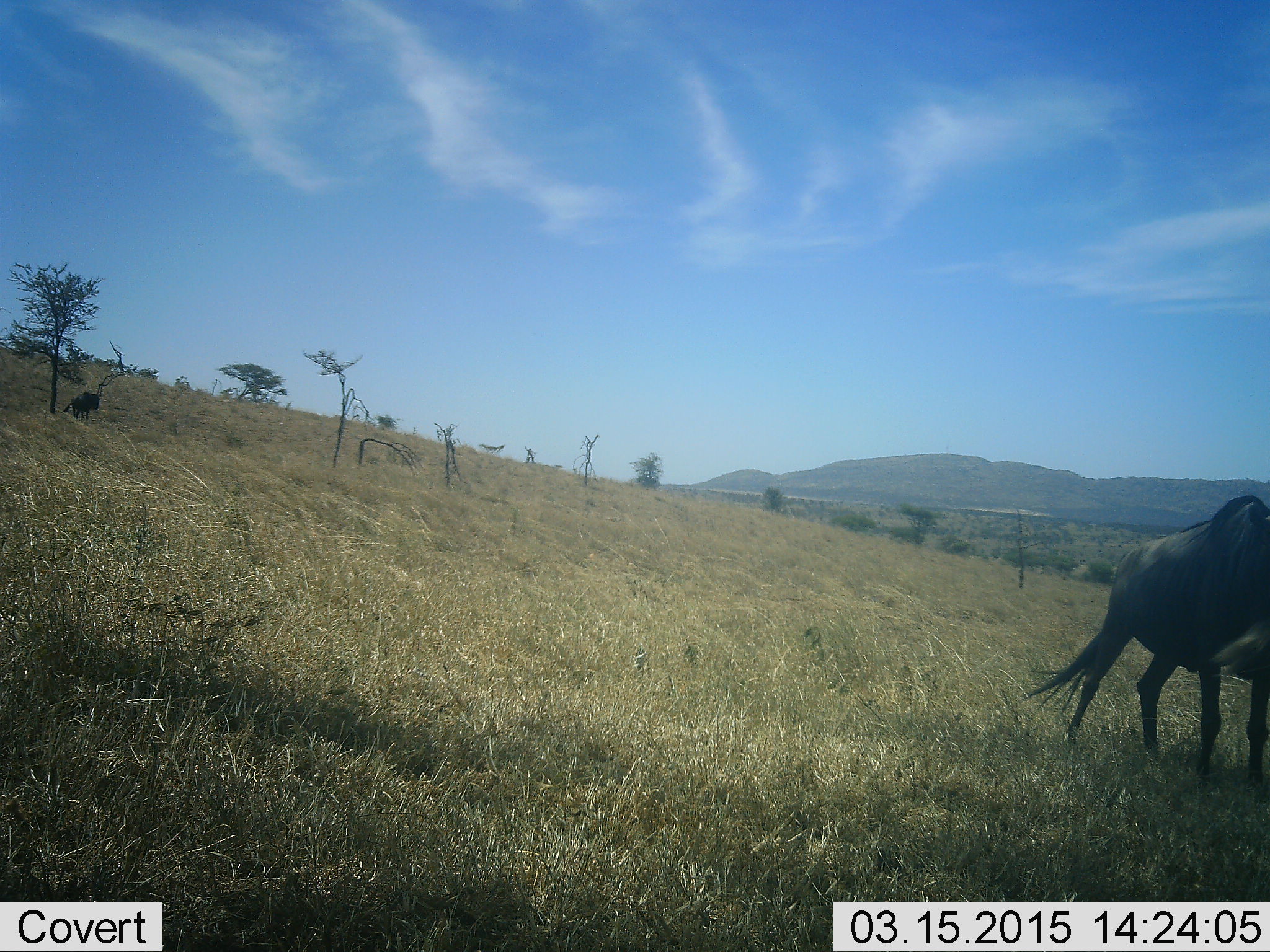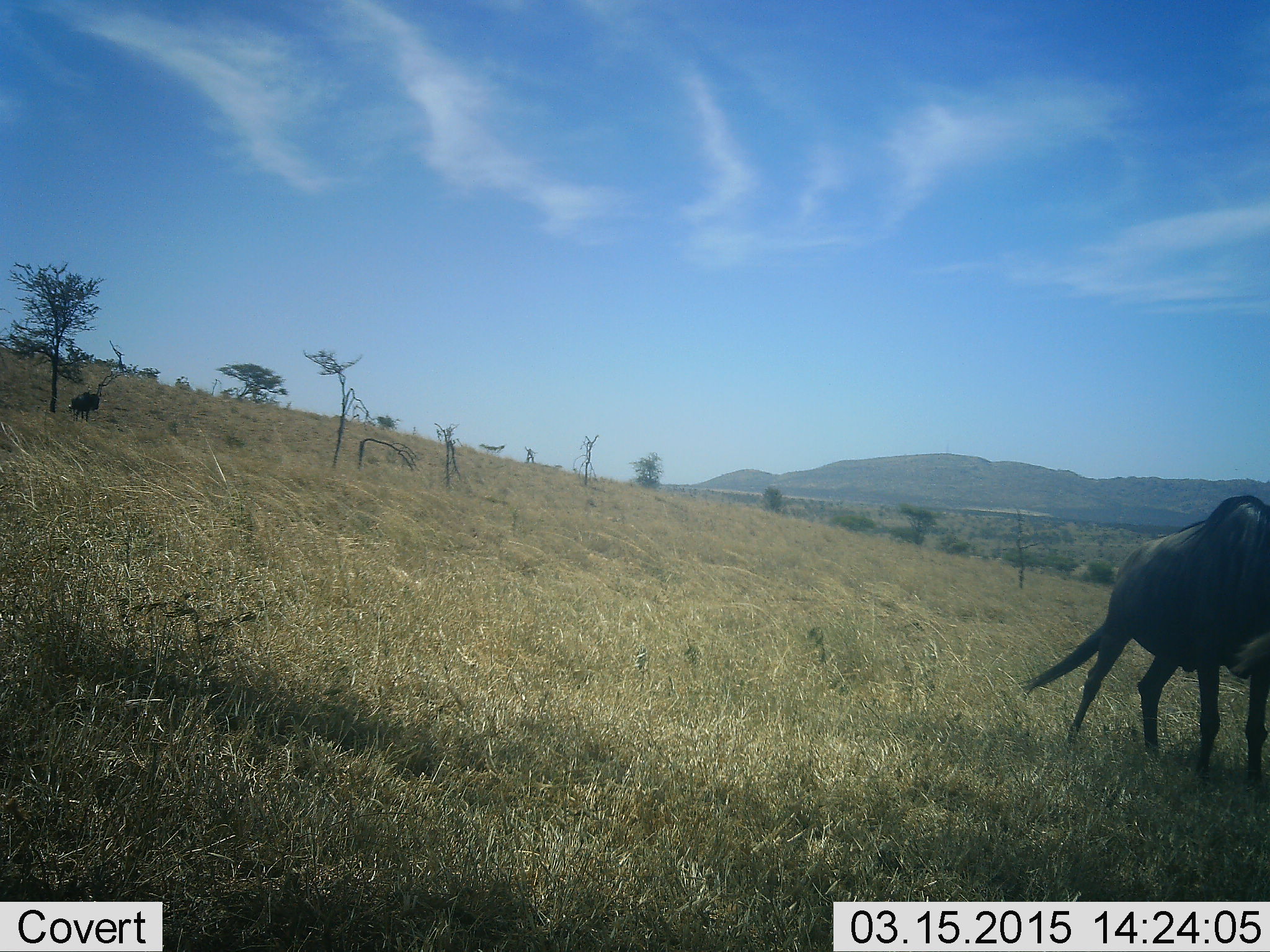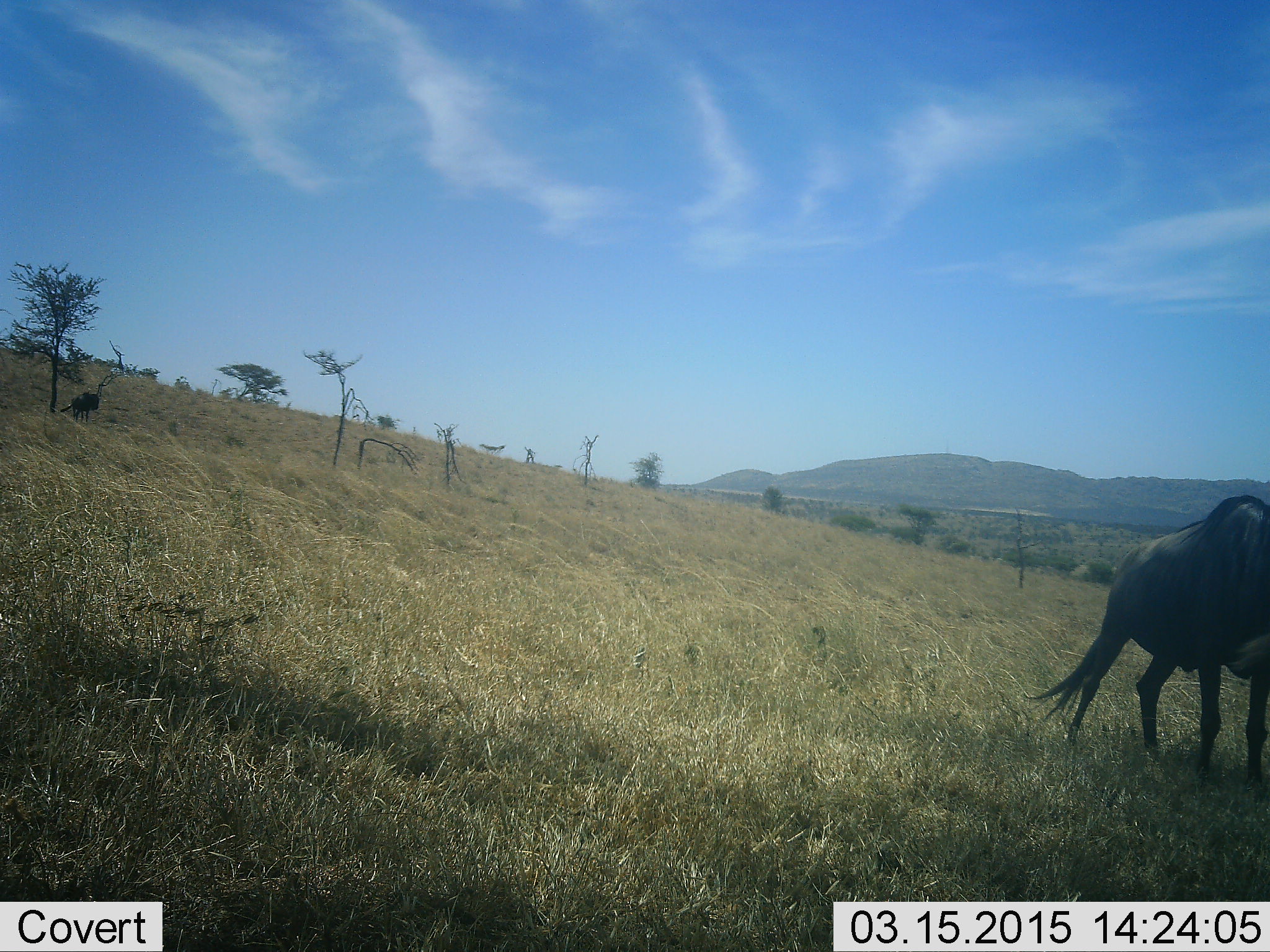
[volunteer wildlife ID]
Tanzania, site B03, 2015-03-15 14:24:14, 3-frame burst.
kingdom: Animalia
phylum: Chordata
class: Mammalia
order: Artiodactyla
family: Bovidae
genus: Connochaetes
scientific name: Connochaetes taurinus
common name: blue wildebeest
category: wildebeest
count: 1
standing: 58%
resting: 0%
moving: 33%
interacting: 0%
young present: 0%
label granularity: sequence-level